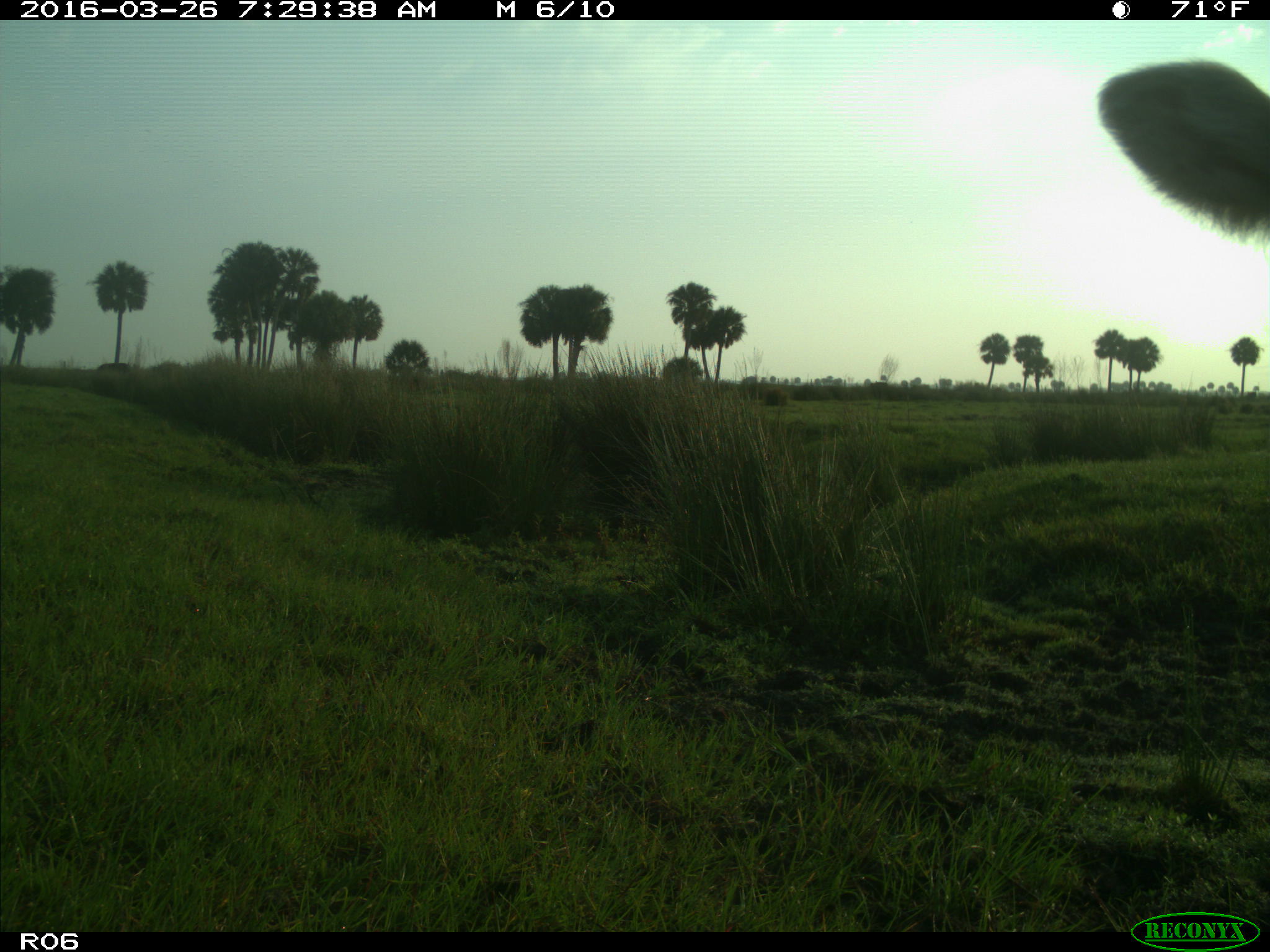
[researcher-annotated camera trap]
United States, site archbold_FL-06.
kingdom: Animalia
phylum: Chordata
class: Mammalia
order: Artiodactyla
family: Bovidae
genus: Bos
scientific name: Bos taurus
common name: domestic cow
Bos taurus (domestic cow).